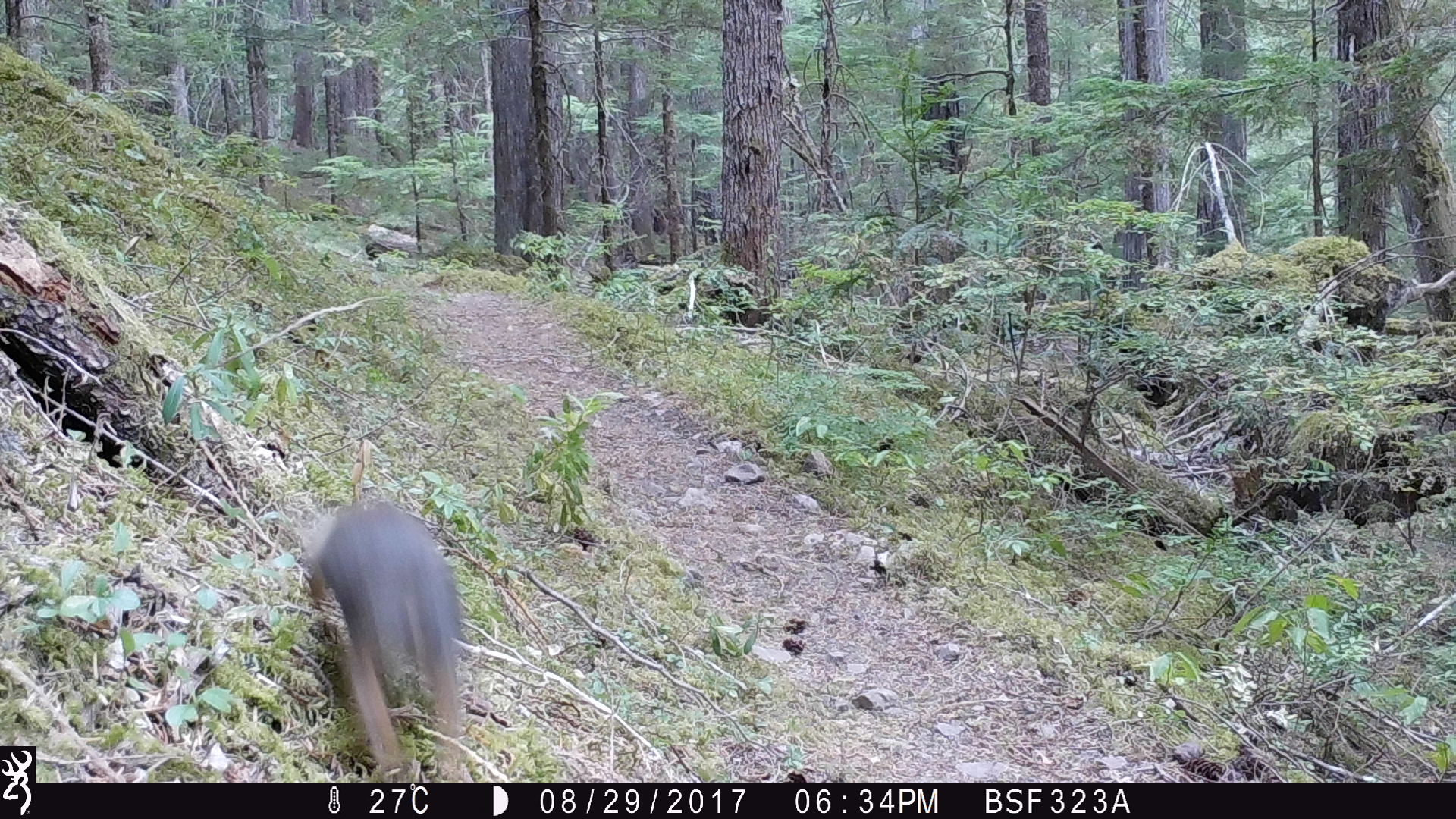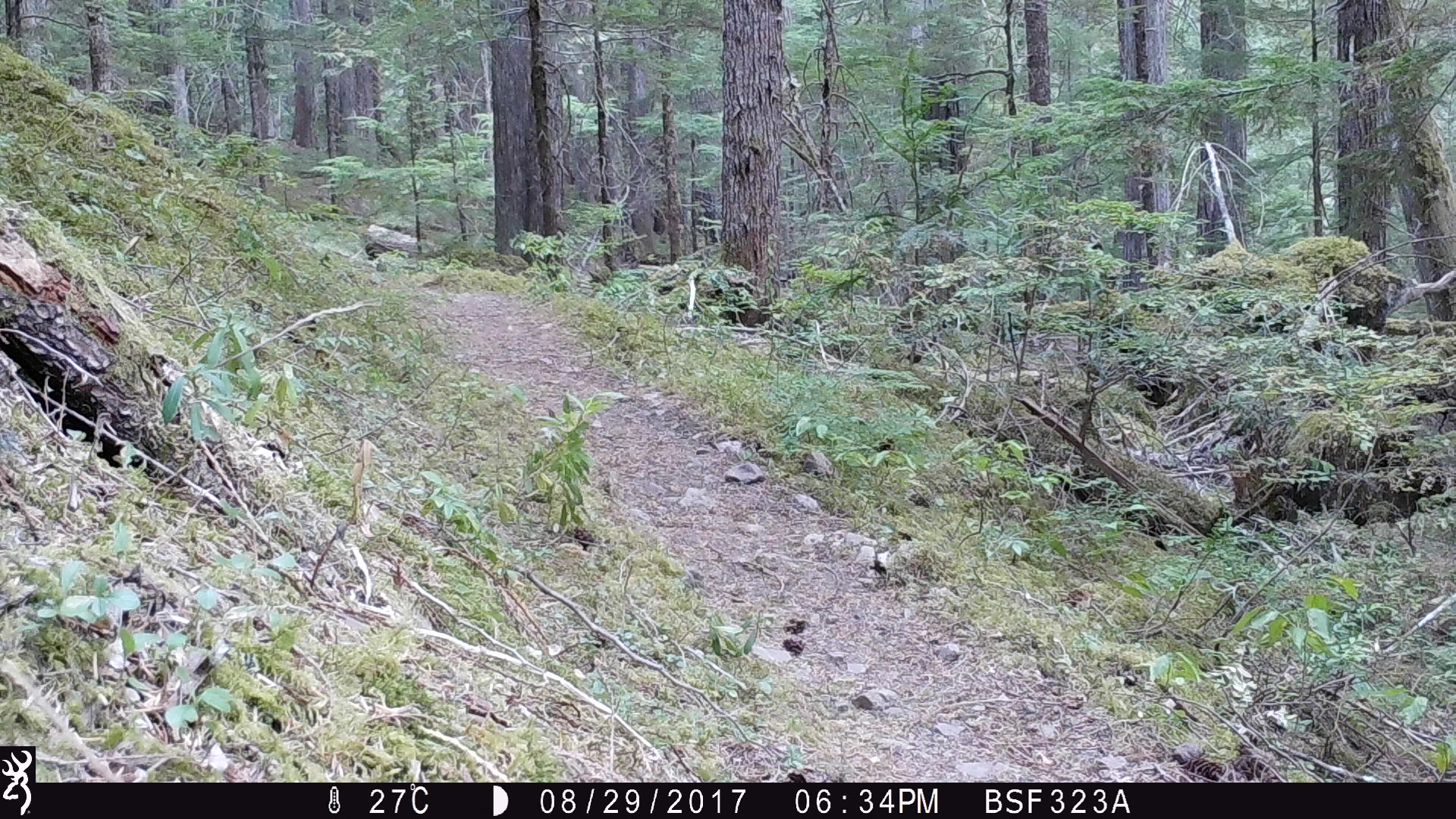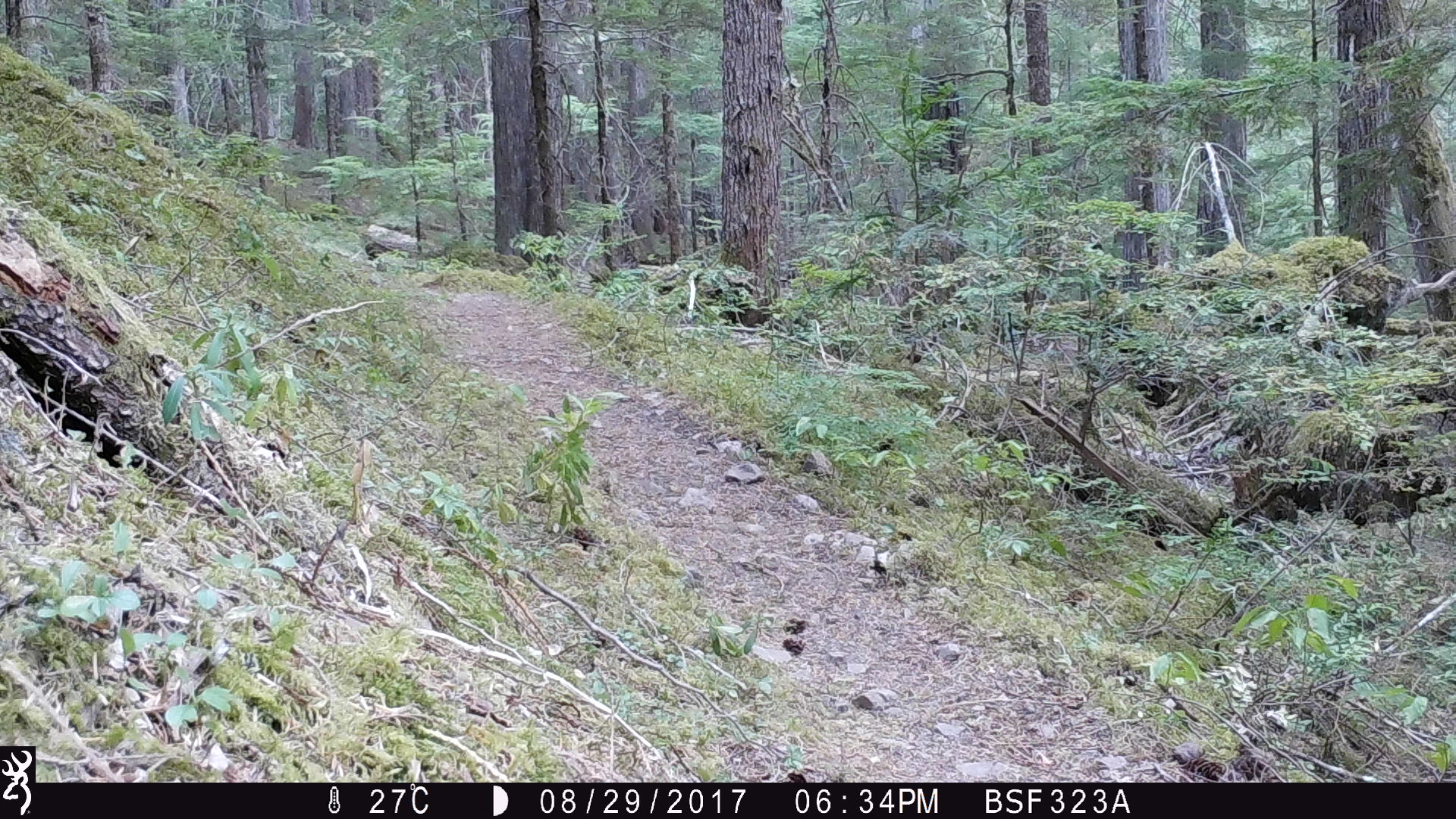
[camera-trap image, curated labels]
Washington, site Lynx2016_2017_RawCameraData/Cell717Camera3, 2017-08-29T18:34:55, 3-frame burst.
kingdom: Animalia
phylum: Chordata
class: Mammalia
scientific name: Mammalia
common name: small mammal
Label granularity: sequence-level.